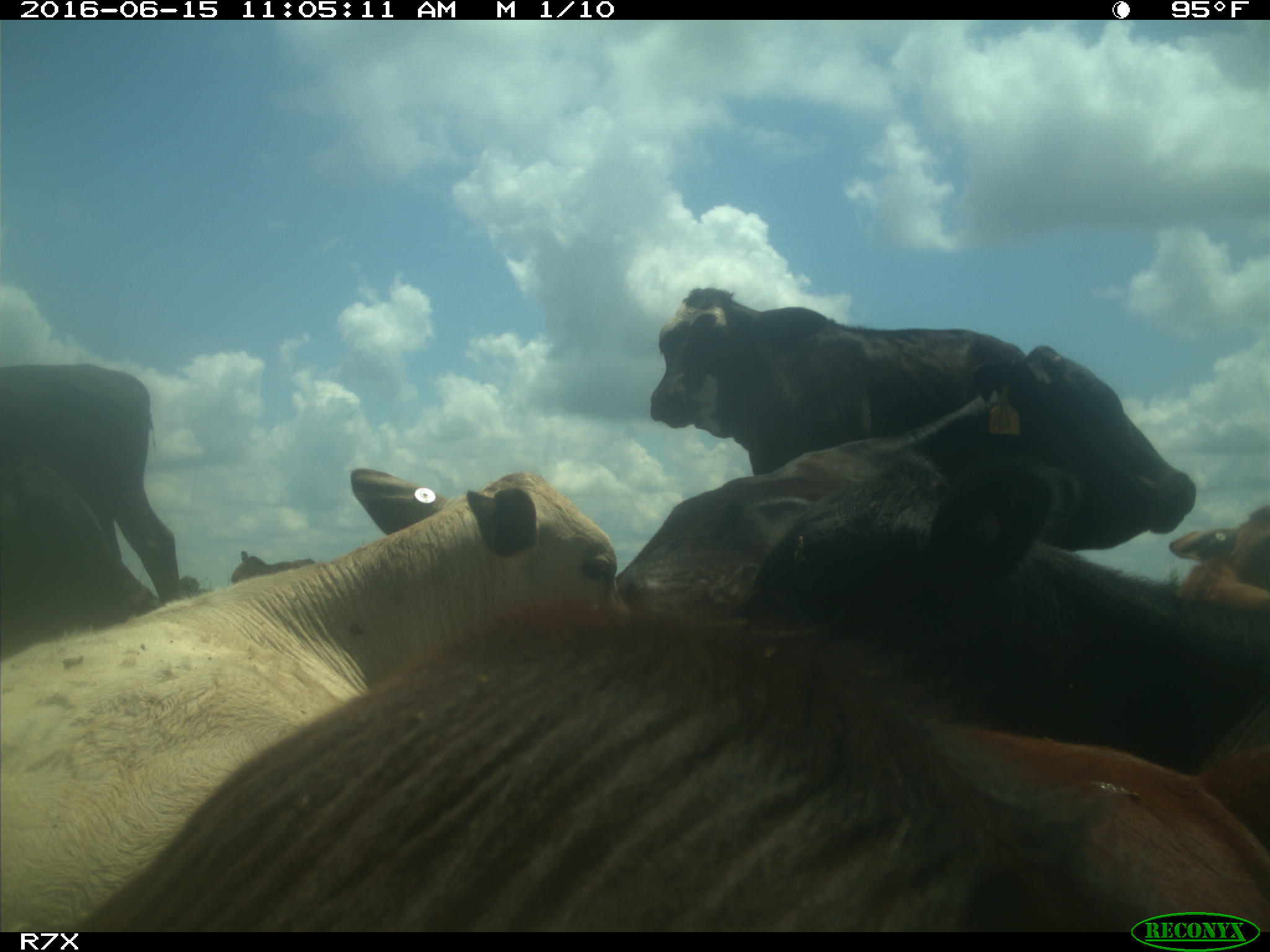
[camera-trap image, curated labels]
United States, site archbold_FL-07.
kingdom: Animalia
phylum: Chordata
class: Mammalia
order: Artiodactyla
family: Bovidae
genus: Bos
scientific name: Bos taurus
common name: domestic cow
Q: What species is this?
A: Bos taurus (domestic cow).